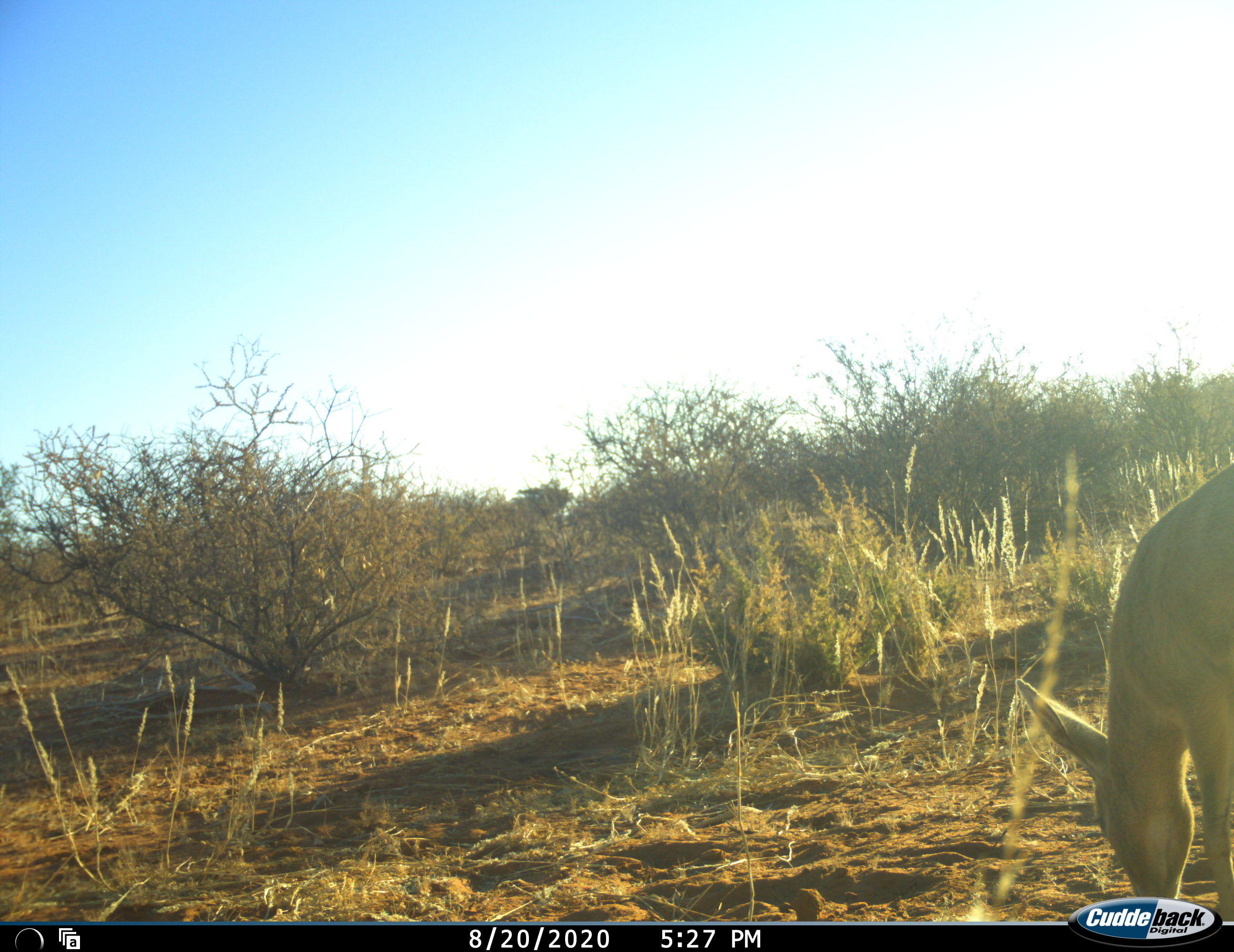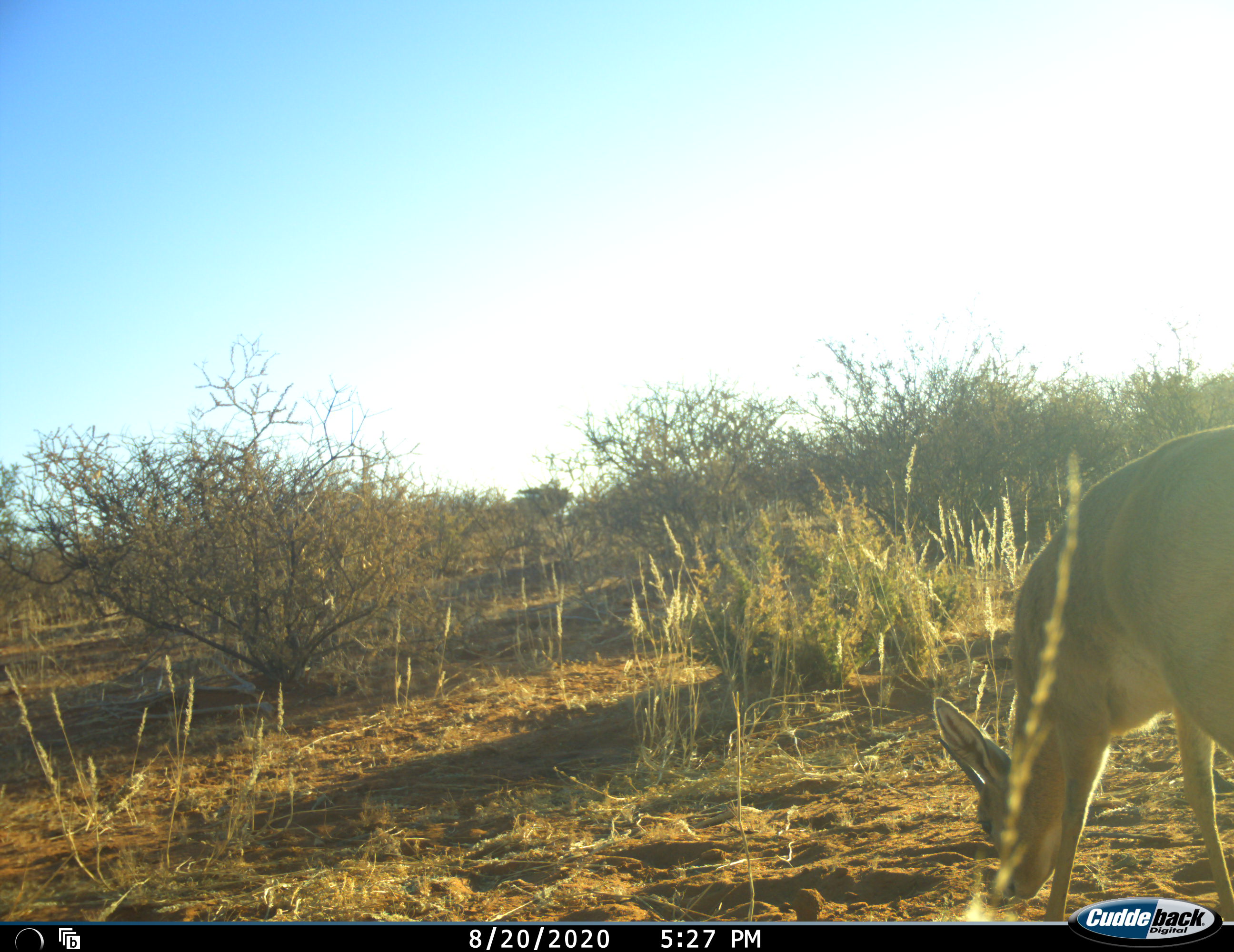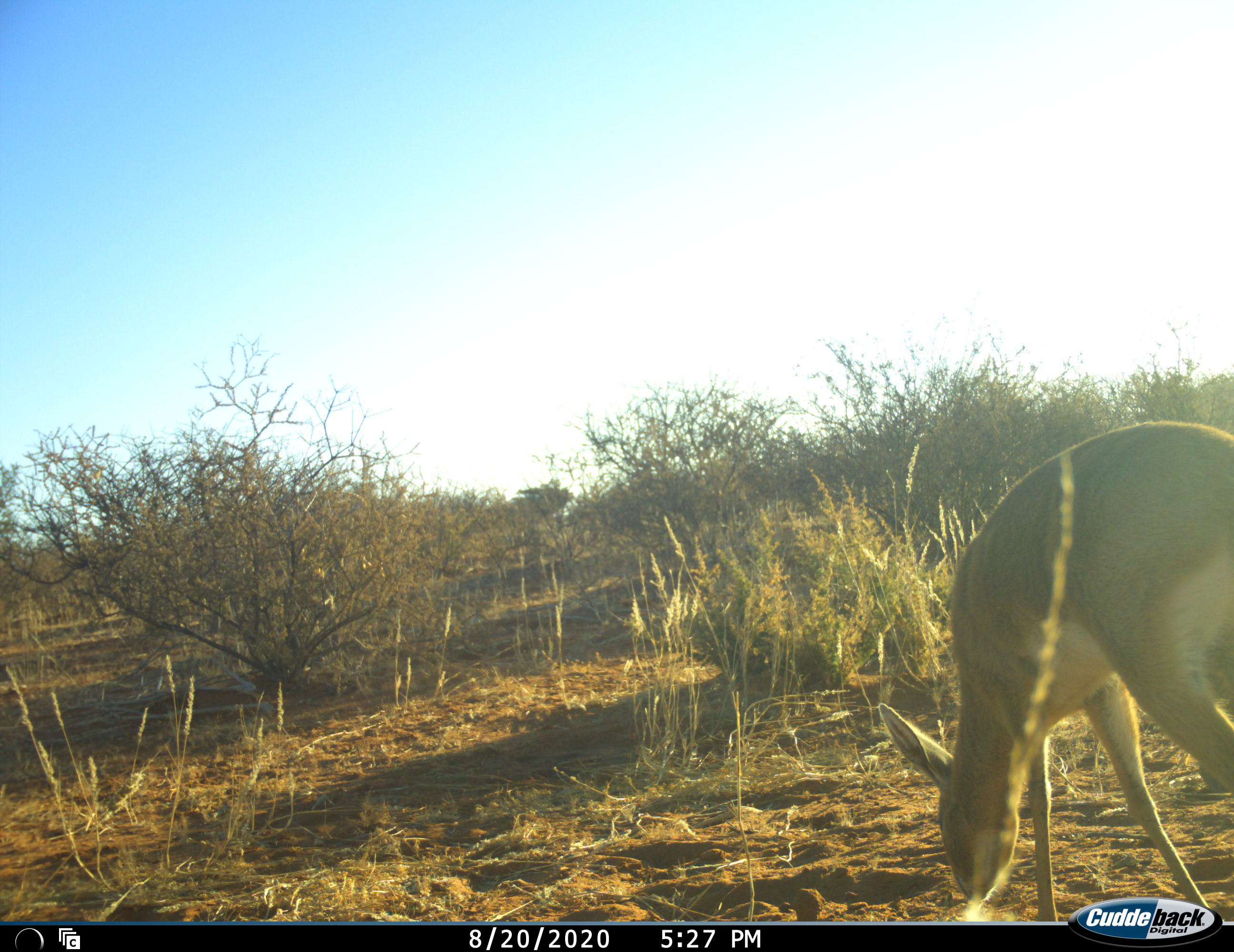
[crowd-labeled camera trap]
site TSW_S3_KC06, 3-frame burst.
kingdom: Animalia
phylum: Chordata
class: Mammalia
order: Artiodactyla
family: Bovidae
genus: Raphicerus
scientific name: Raphicerus campestris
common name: steenbok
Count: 1.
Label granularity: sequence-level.